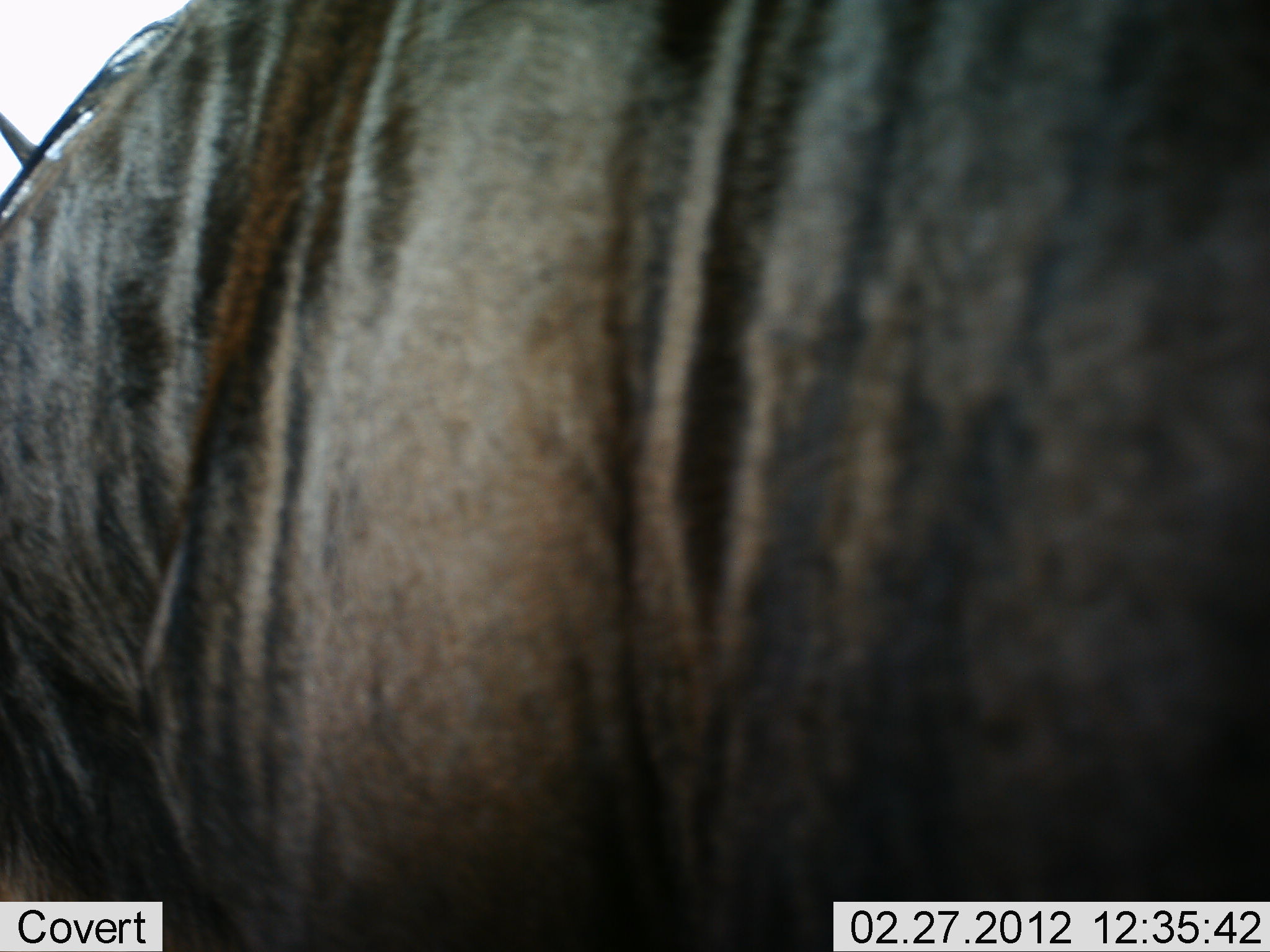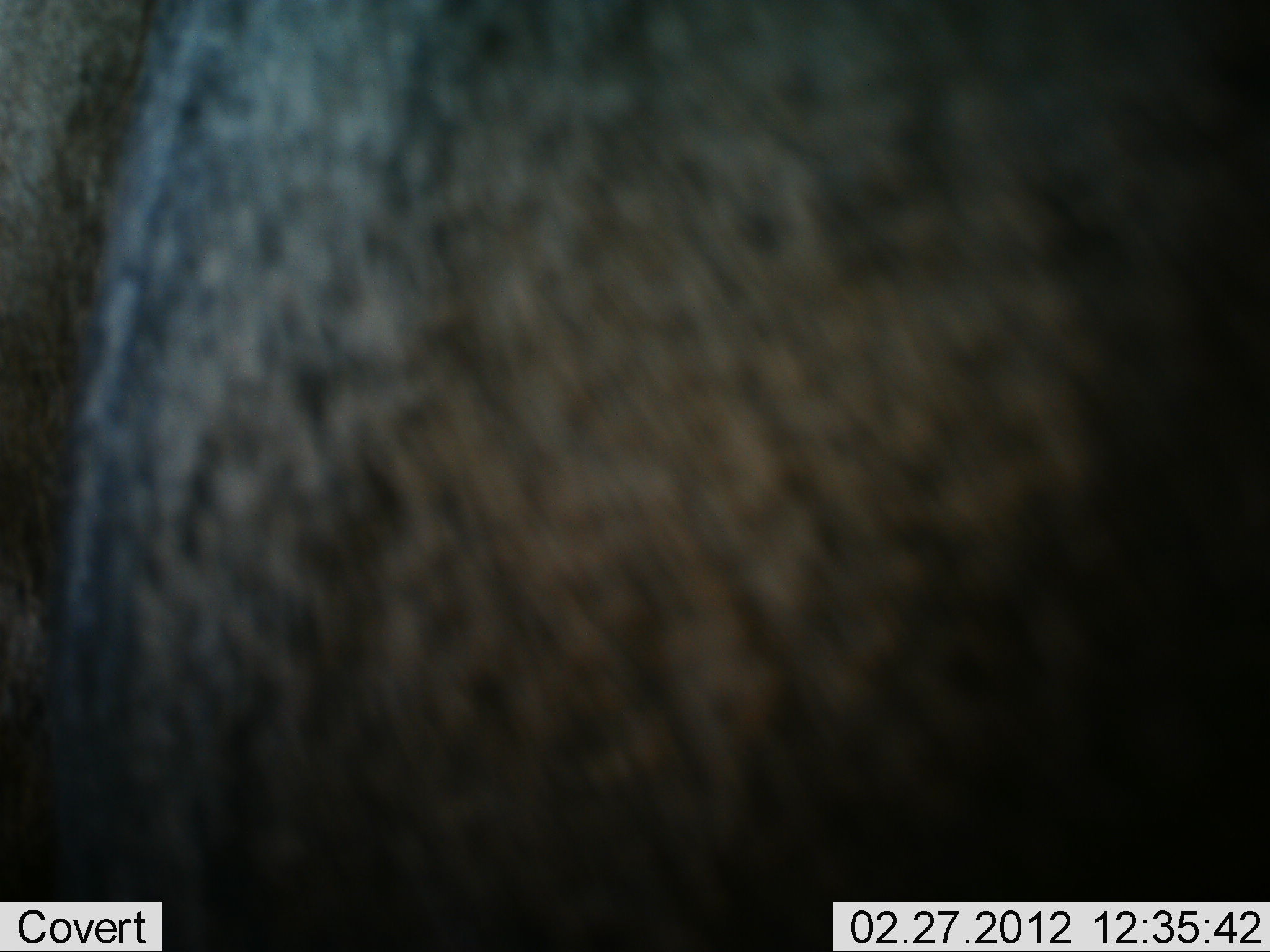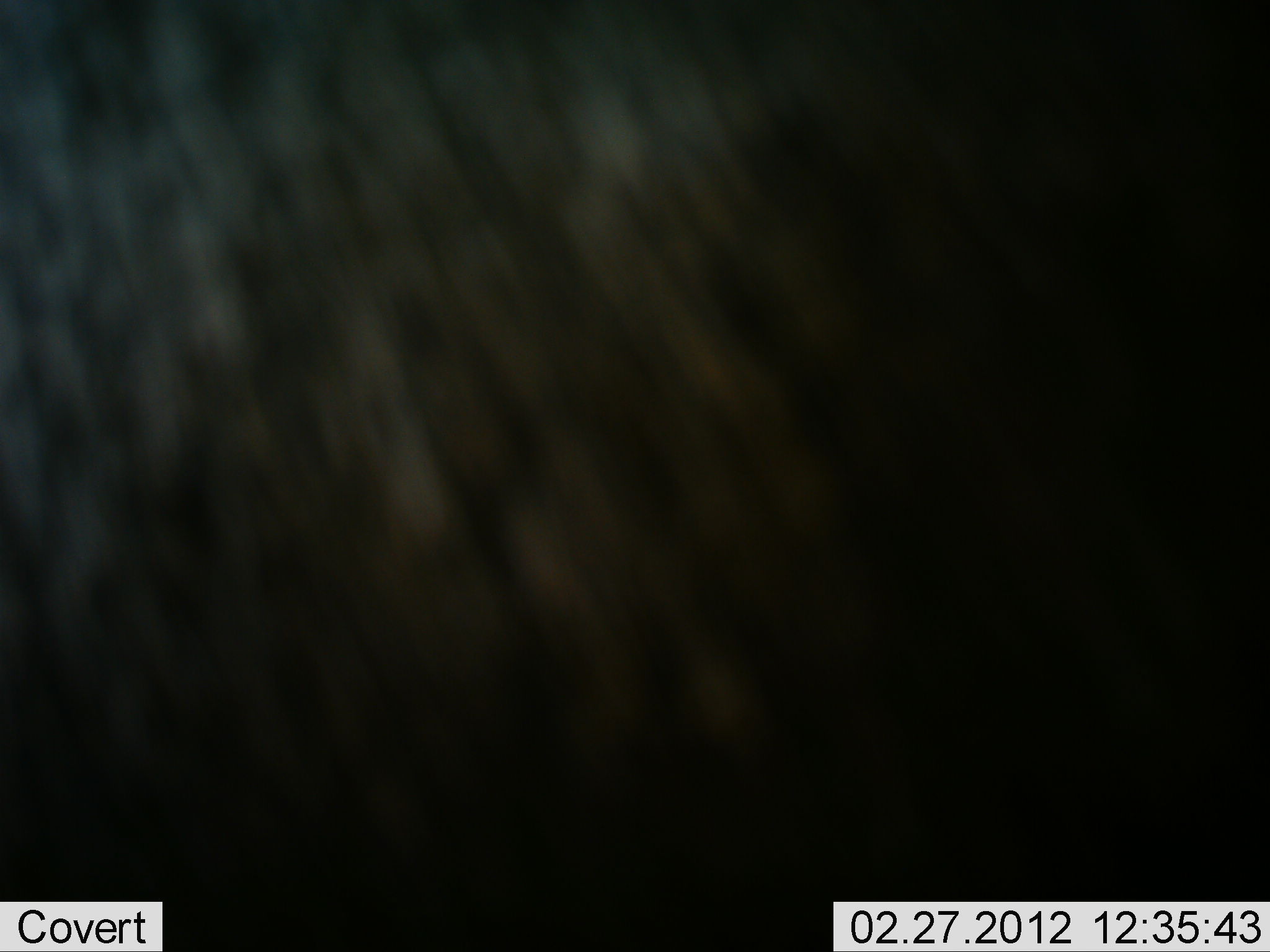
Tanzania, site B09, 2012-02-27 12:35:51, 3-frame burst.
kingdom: Animalia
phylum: Chordata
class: Mammalia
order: Artiodactyla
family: Bovidae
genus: Connochaetes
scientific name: Connochaetes taurinus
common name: blue wildebeest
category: wildebeest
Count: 1.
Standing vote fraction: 75%.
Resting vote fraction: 0%.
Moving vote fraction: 25%.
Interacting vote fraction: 0%.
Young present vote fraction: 0%.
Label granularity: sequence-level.